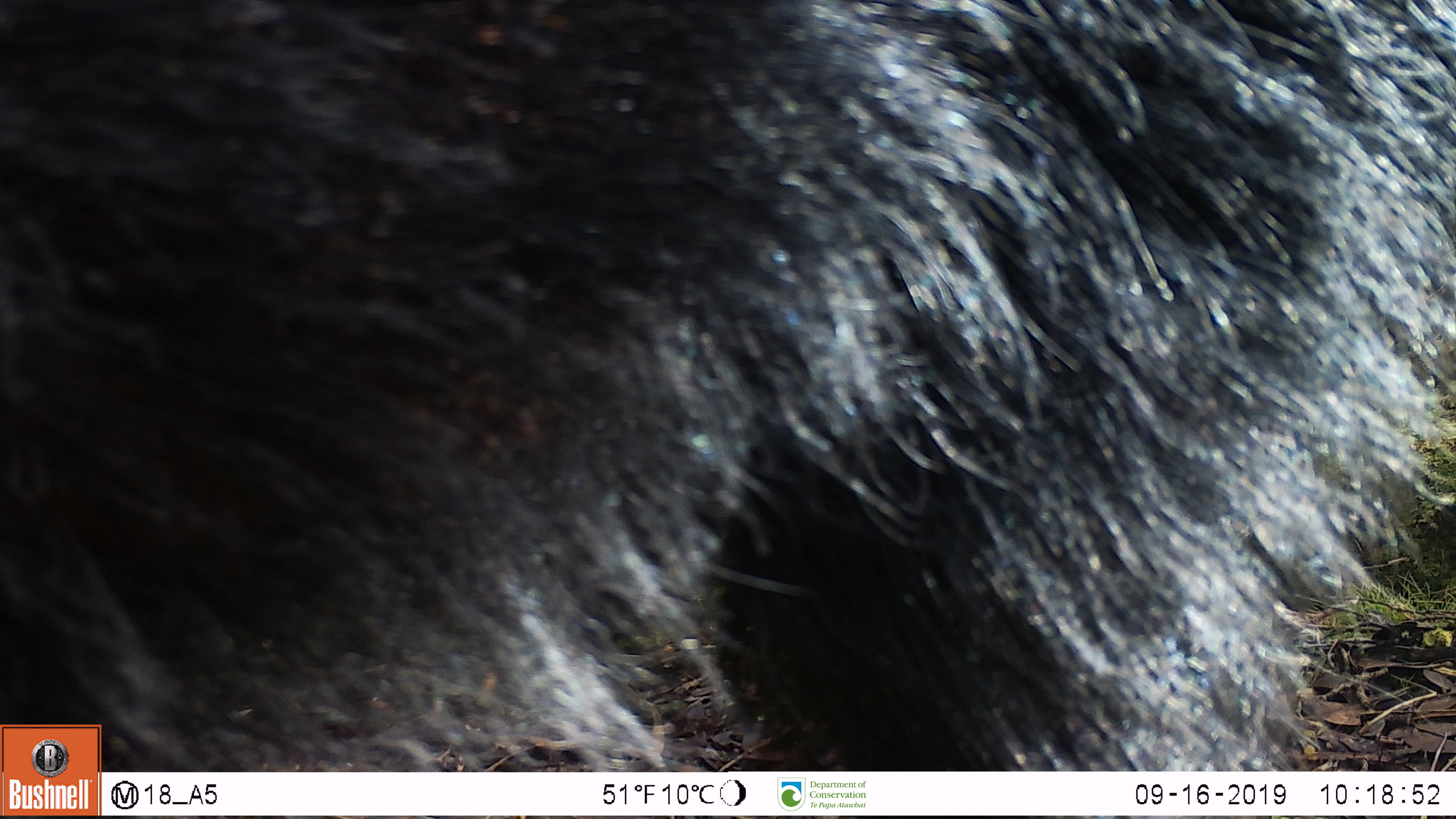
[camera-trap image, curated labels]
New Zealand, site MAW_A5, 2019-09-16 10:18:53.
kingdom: Animalia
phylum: Chordata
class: Mammalia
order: Artiodactyla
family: Suidae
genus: Sus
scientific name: Sus scrofa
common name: pig